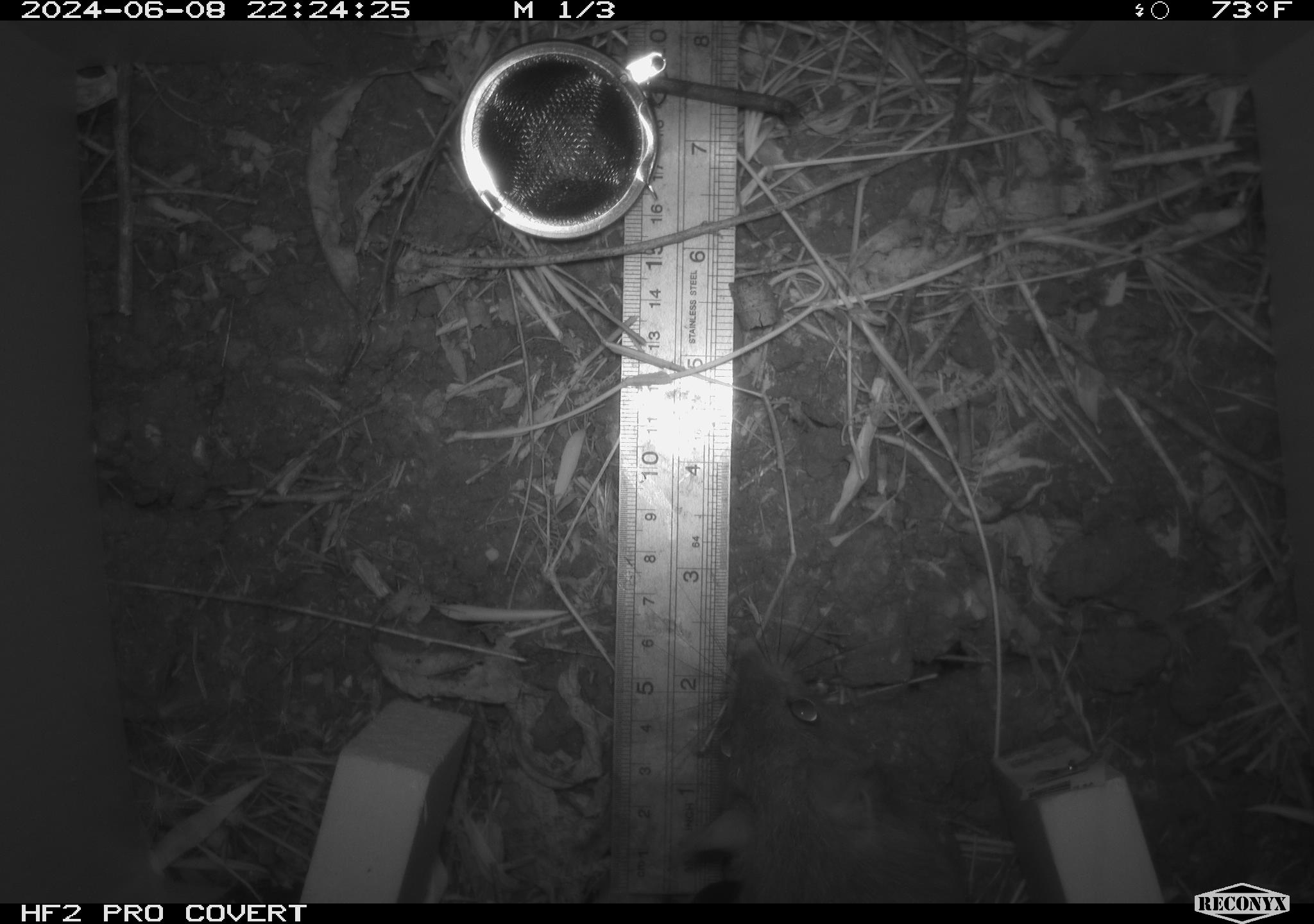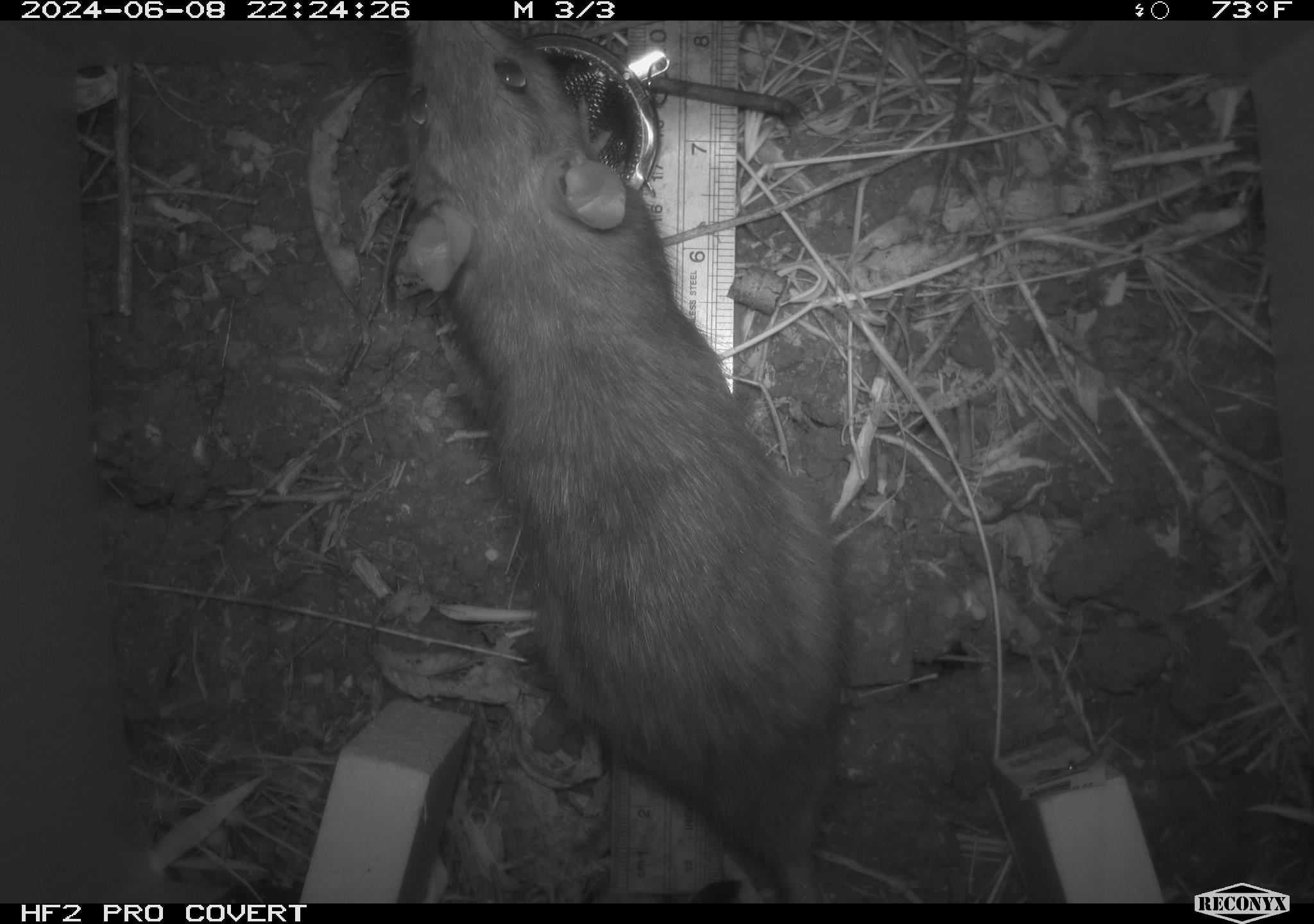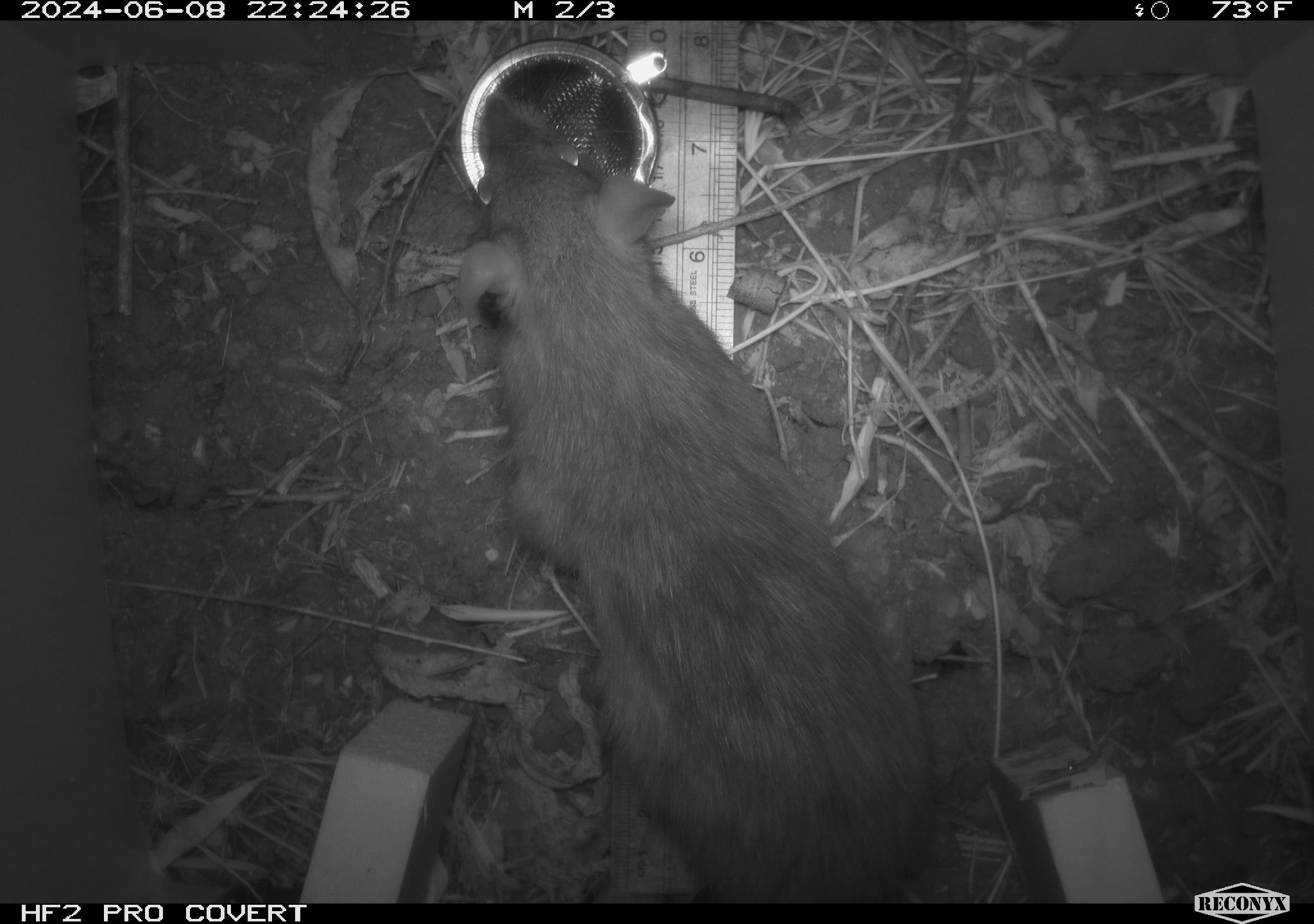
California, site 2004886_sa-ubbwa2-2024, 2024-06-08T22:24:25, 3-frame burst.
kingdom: Animalia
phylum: Chordata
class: Mammalia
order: Rodentia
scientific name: Rodentia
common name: woodrat or rat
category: woodrat or rat species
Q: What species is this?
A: Woodrat or rat species (woodrat or rat) (Rodentia).